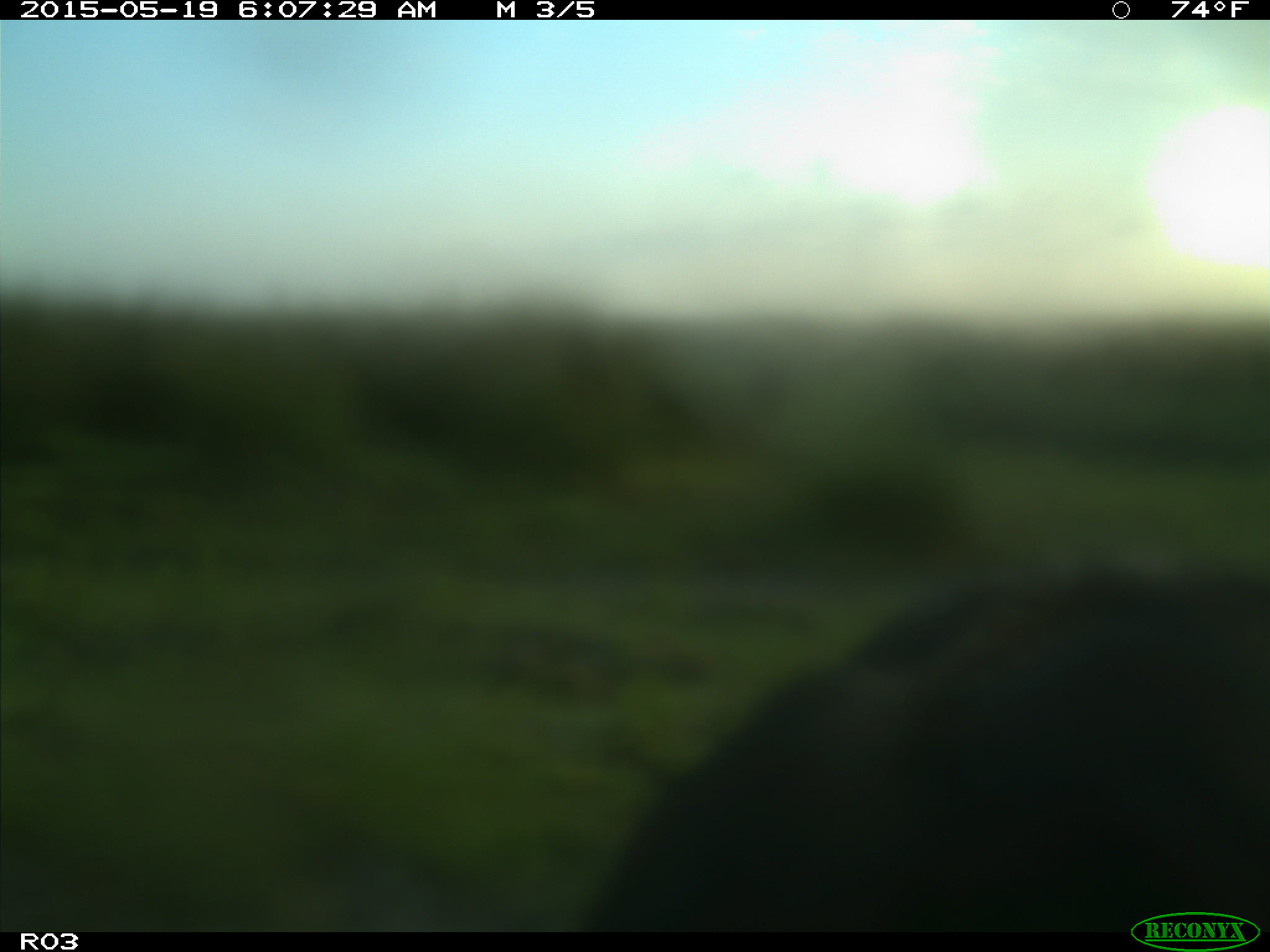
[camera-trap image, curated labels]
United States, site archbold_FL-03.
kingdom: Animalia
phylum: Chordata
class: Mammalia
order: Artiodactyla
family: Bovidae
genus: Bos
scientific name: Bos taurus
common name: domestic cow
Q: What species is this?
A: Bos taurus (domestic cow).